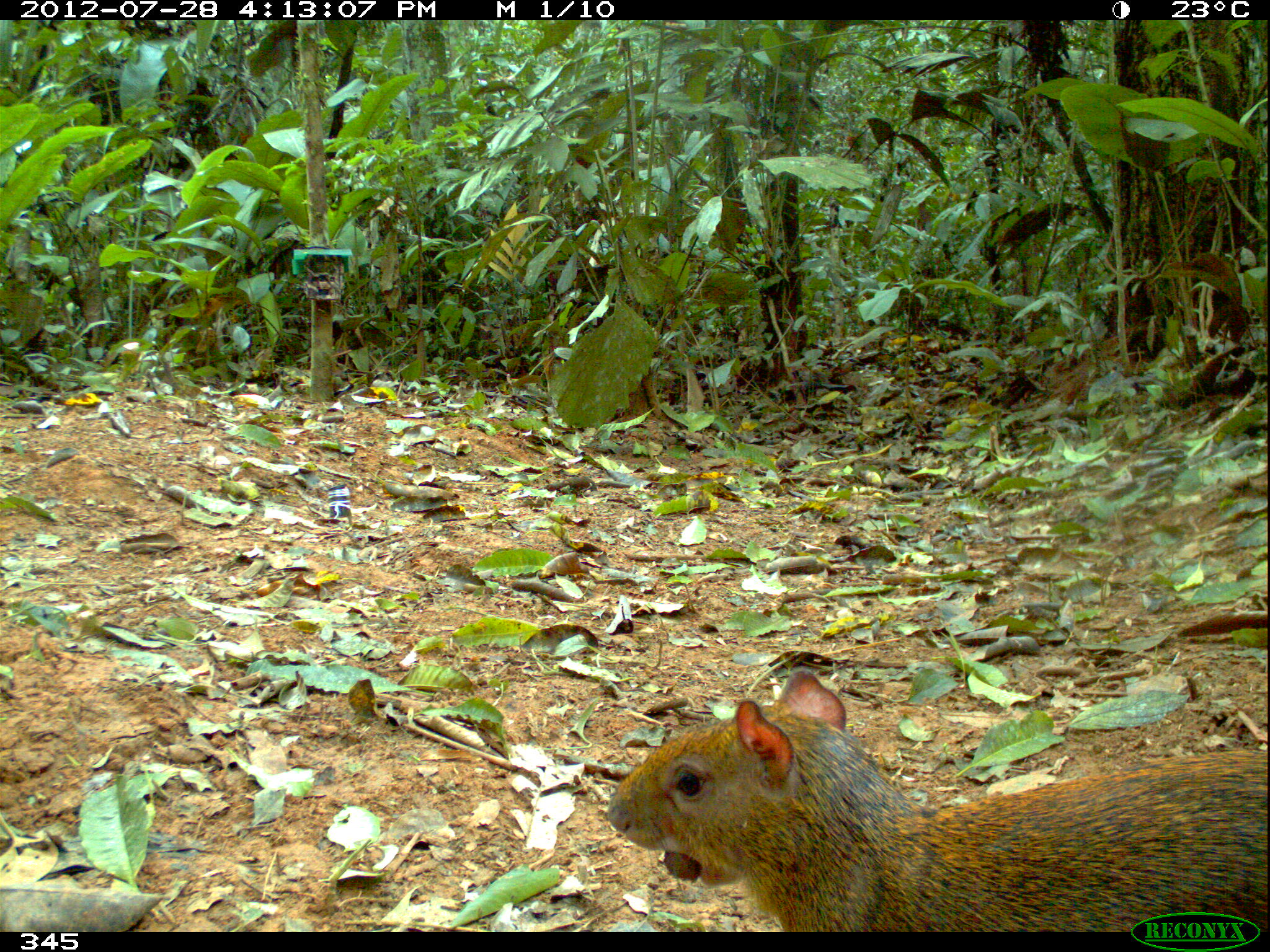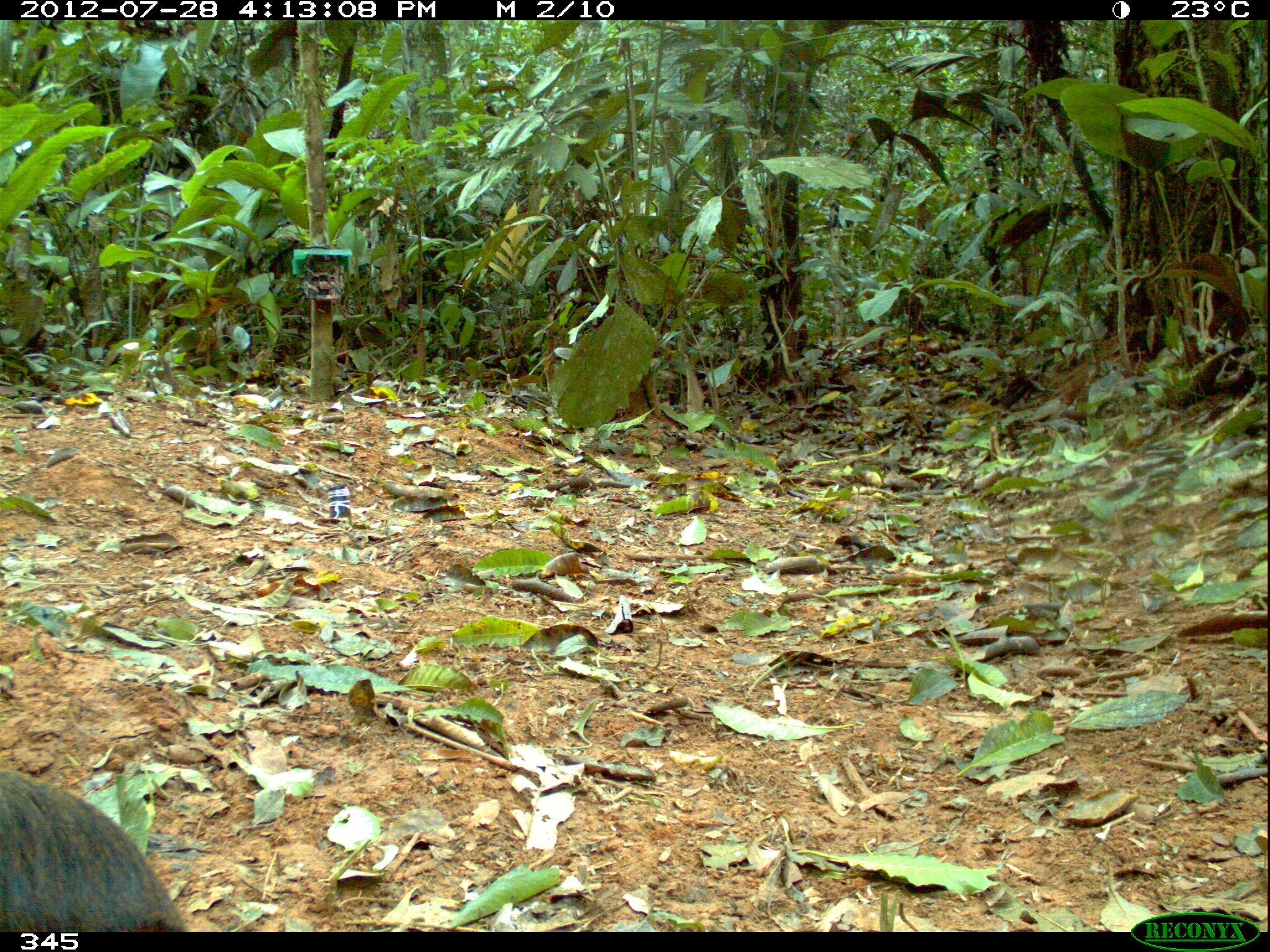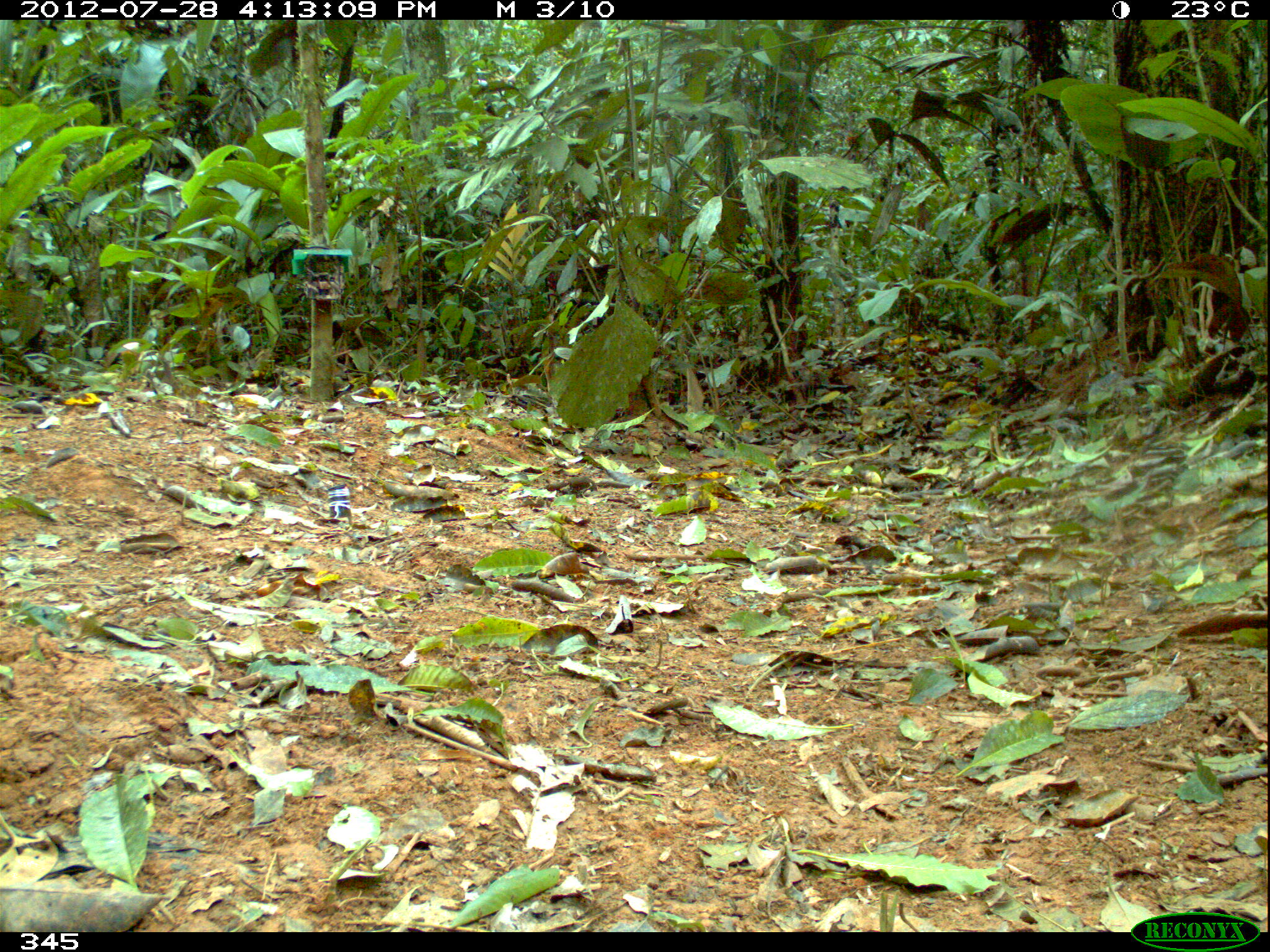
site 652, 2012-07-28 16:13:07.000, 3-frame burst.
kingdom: Animalia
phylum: Chordata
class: Mammalia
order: Rodentia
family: Dasyproctidae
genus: Dasyprocta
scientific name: Dasyprocta punctata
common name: central american agouti